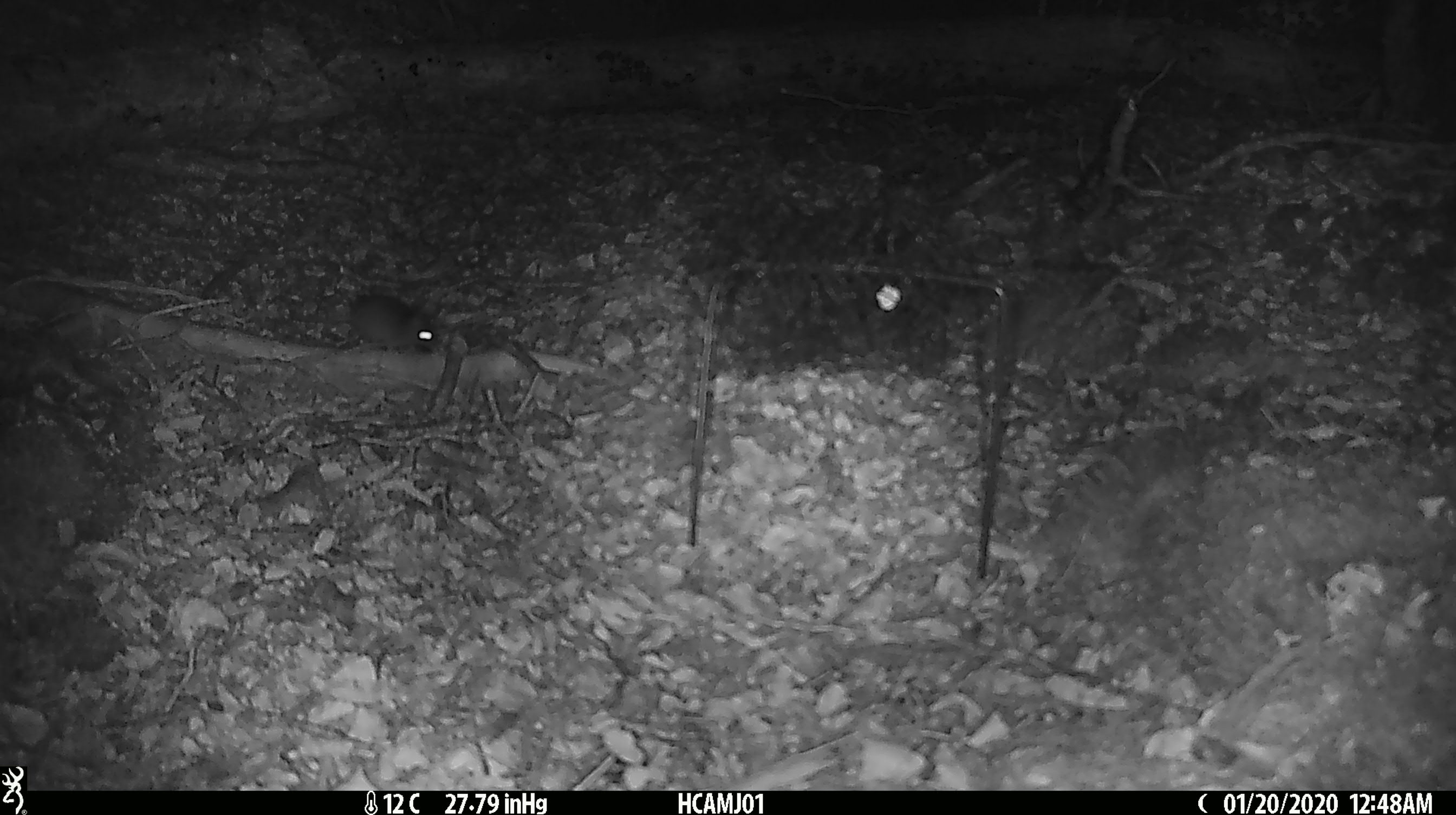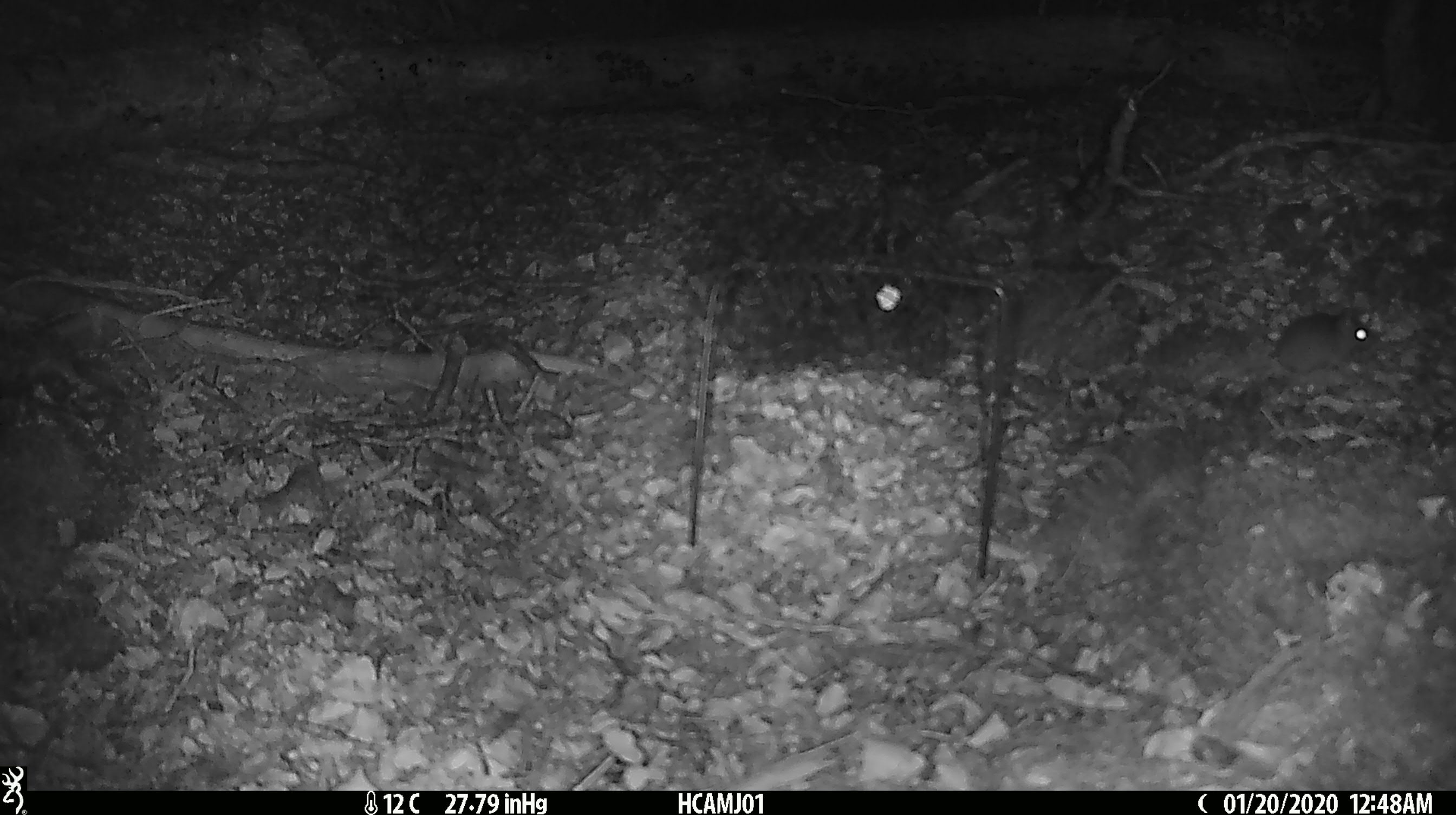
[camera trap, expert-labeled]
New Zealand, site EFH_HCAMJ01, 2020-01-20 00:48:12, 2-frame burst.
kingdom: Animalia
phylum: Chordata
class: Mammalia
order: Rodentia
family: Muridae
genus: Mus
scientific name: Mus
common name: mouse